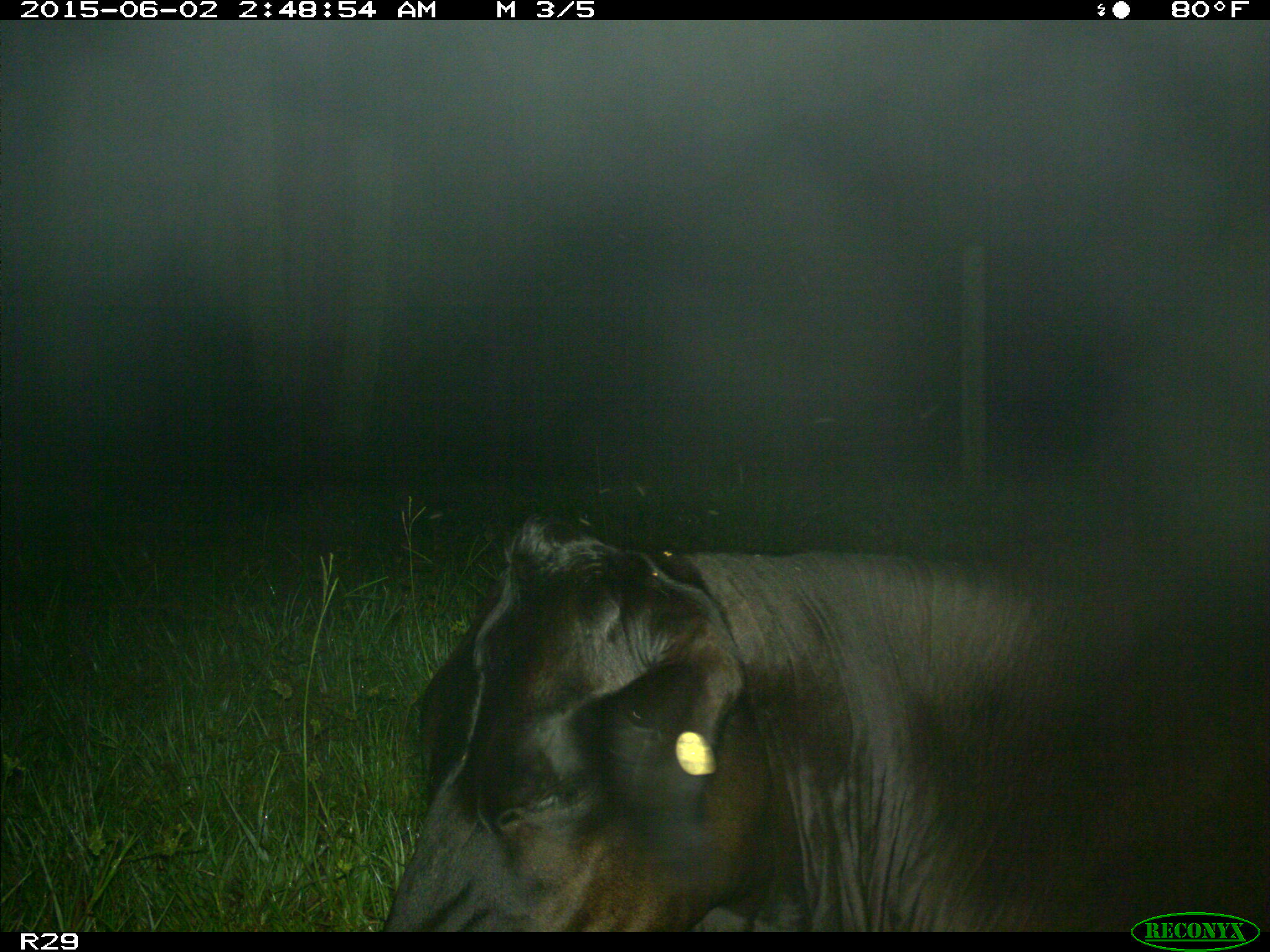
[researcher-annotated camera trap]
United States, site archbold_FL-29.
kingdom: Animalia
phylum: Chordata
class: Mammalia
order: Artiodactyla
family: Bovidae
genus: Bos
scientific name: Bos taurus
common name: domestic cow